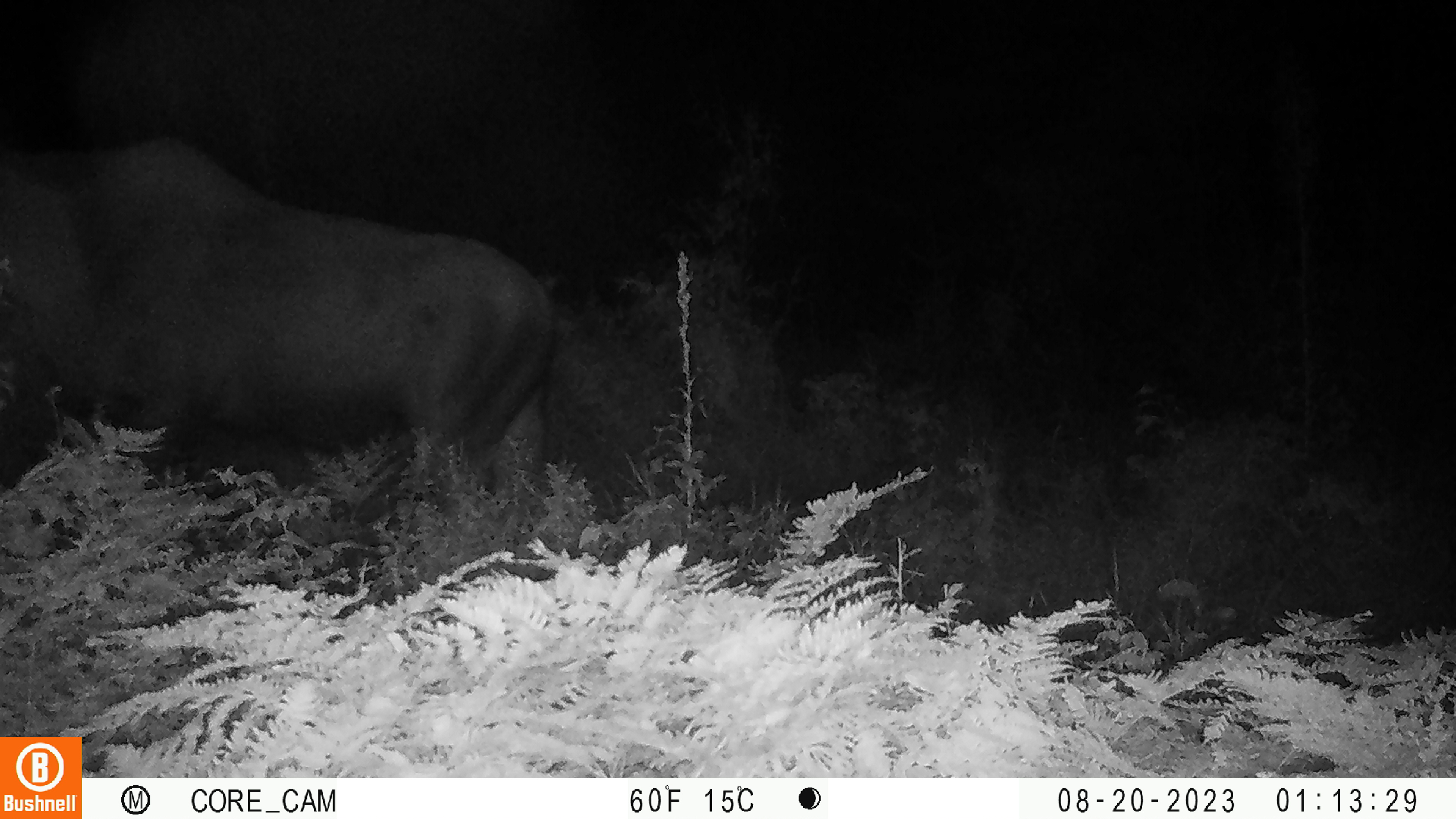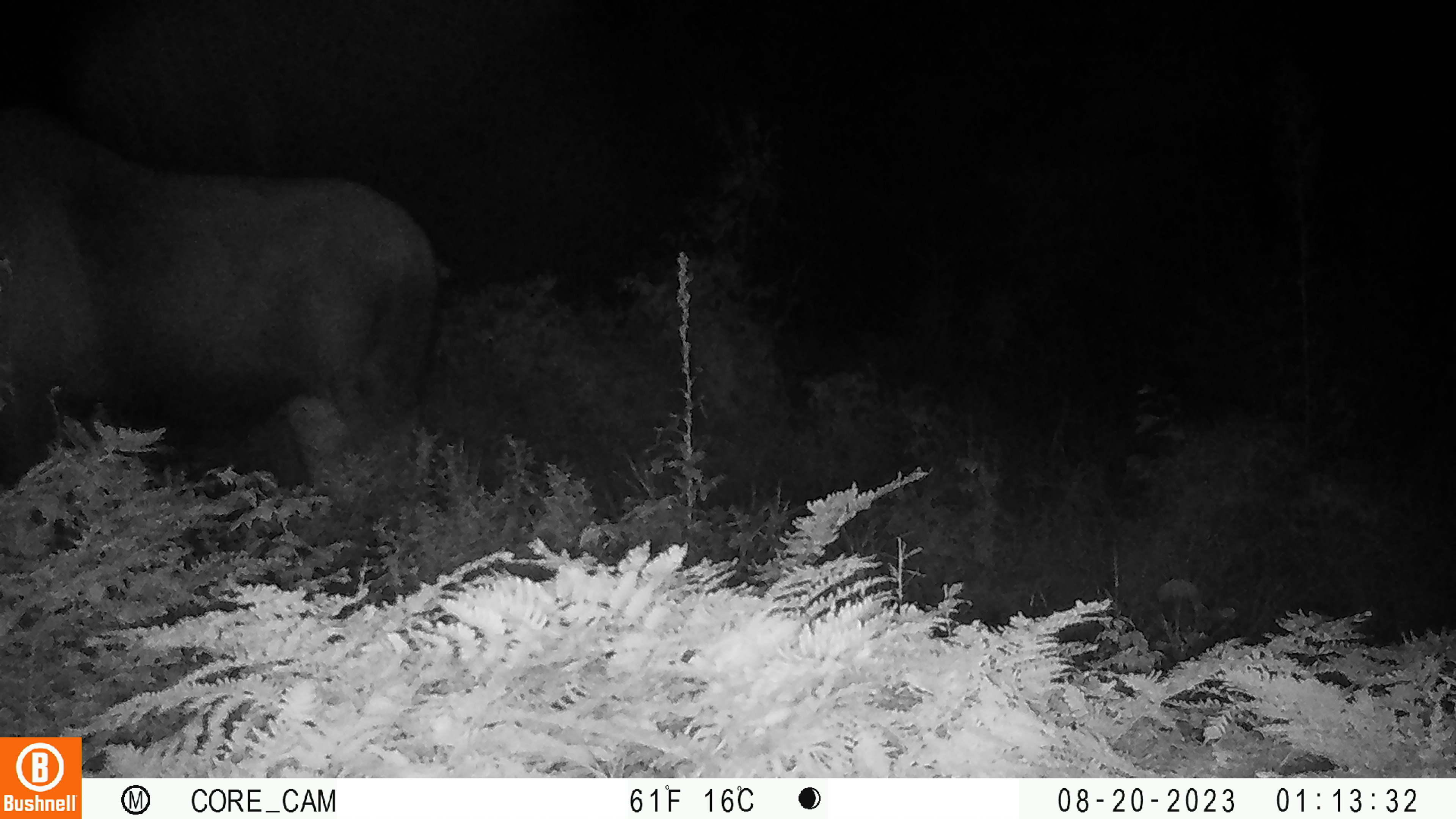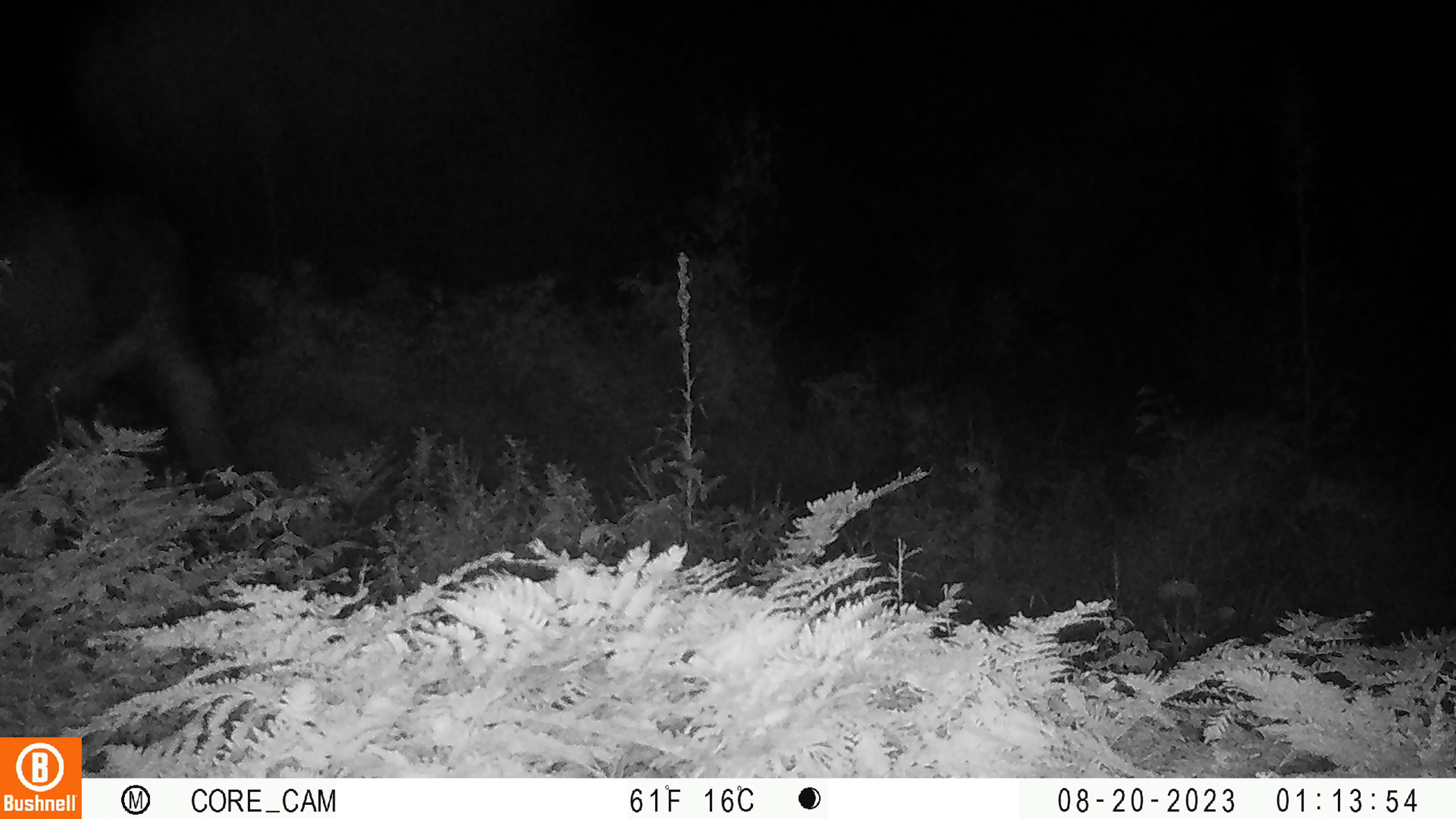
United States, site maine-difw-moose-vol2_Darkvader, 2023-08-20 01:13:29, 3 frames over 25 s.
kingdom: Animalia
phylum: Chordata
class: Mammalia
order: Artiodactyla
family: Cervidae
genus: Alces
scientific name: Alces alces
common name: moose